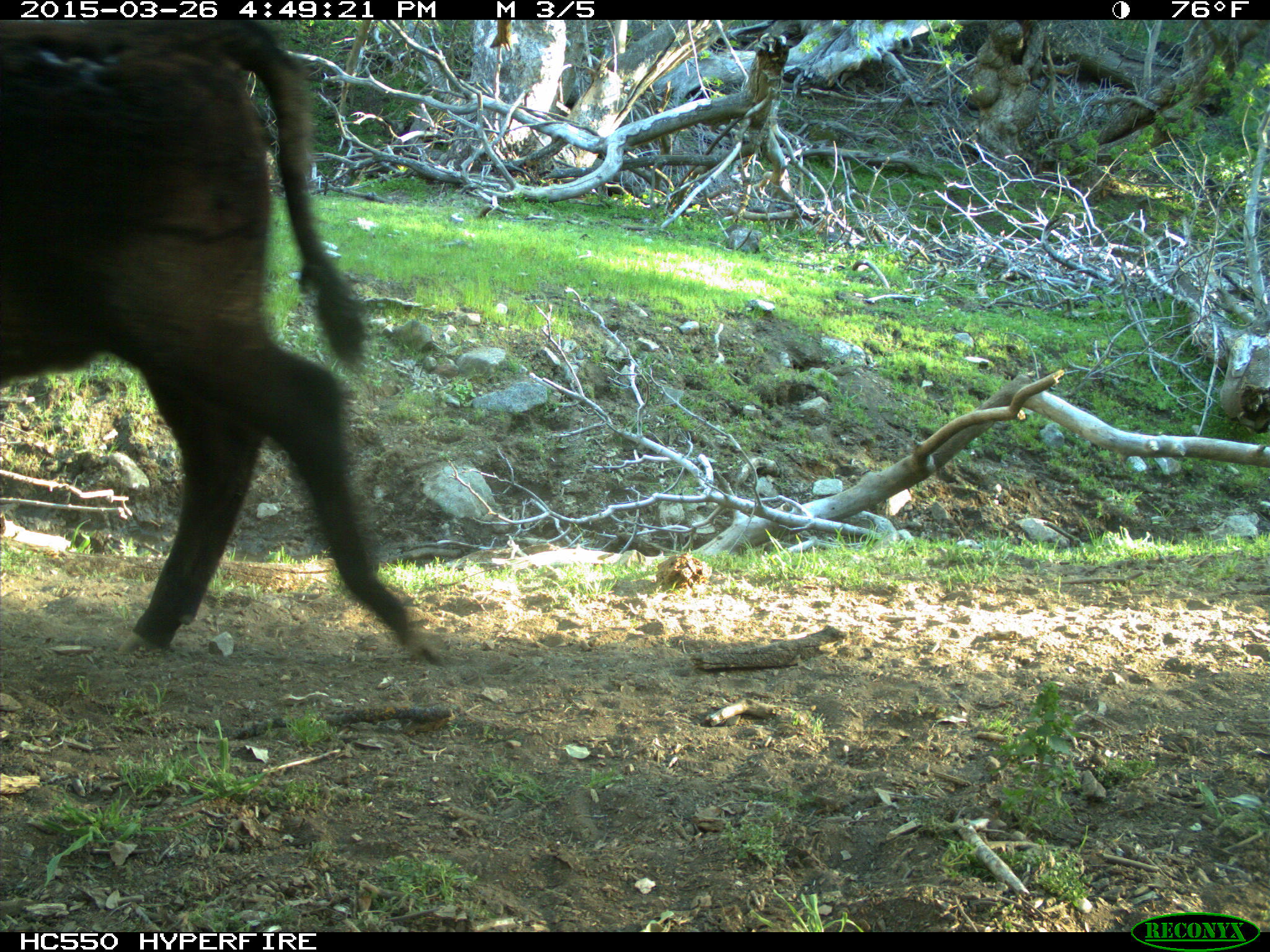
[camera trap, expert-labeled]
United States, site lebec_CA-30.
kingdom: Animalia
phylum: Chordata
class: Mammalia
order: Artiodactyla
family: Bovidae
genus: Bos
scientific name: Bos taurus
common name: domestic cow